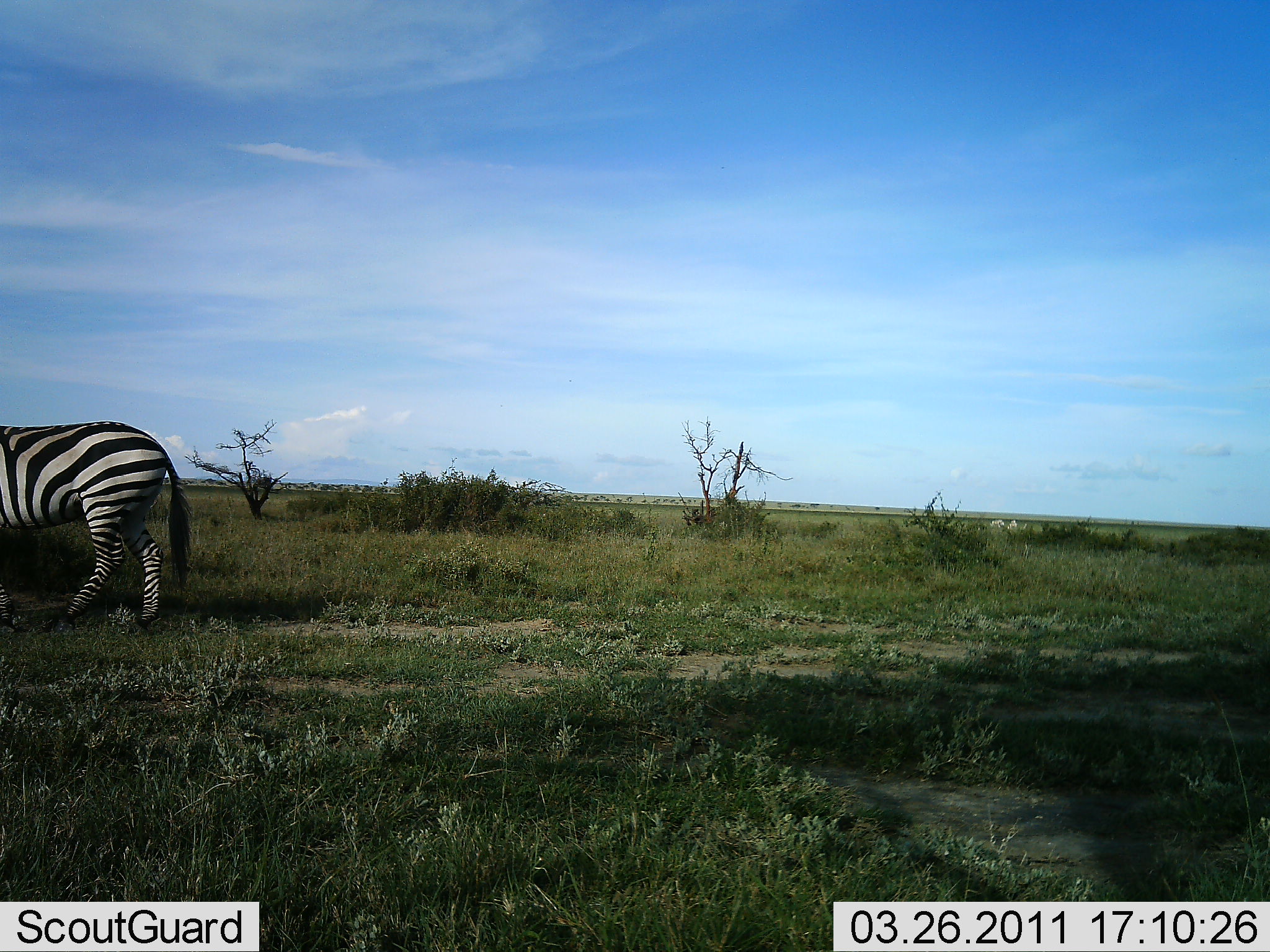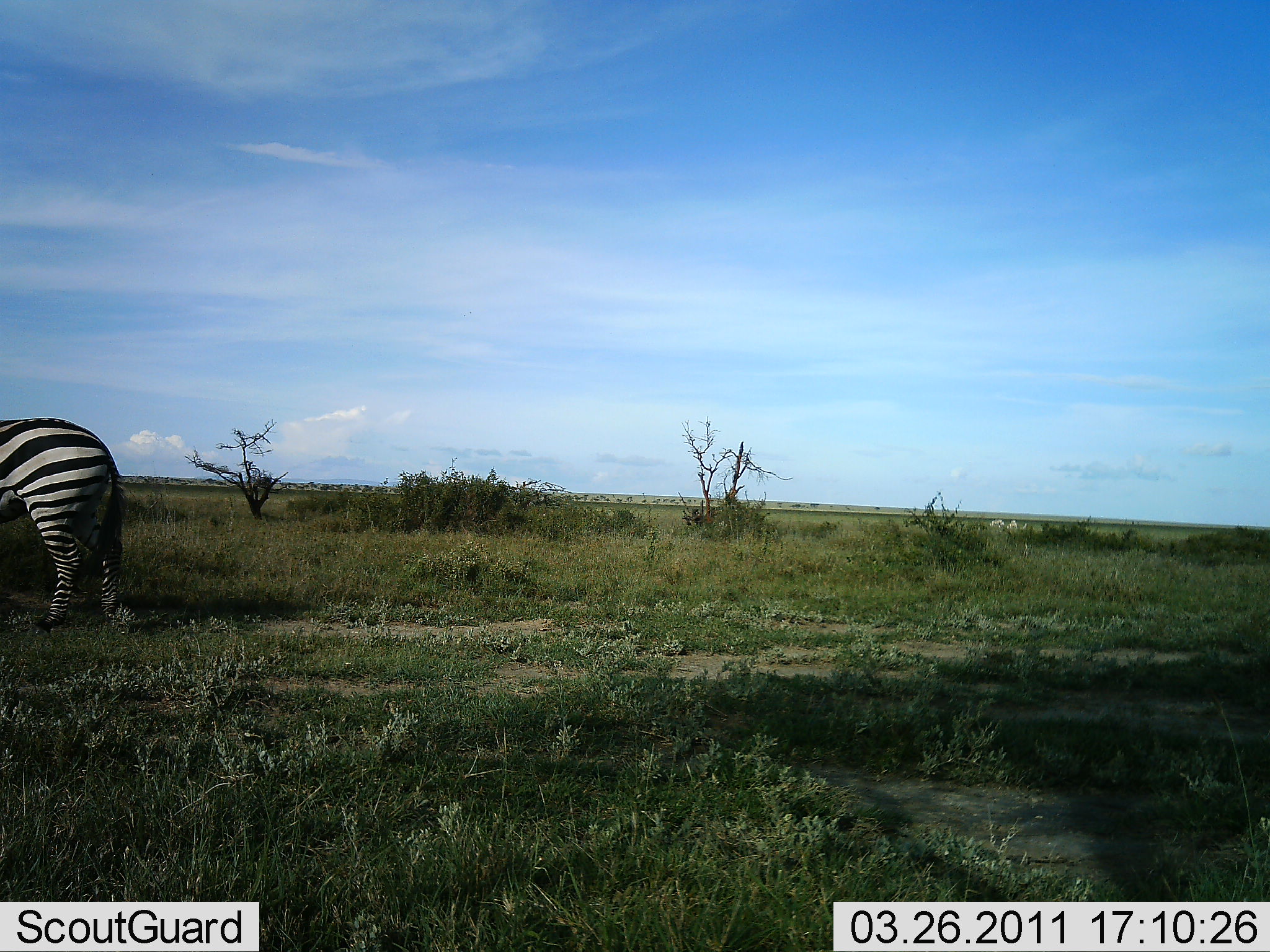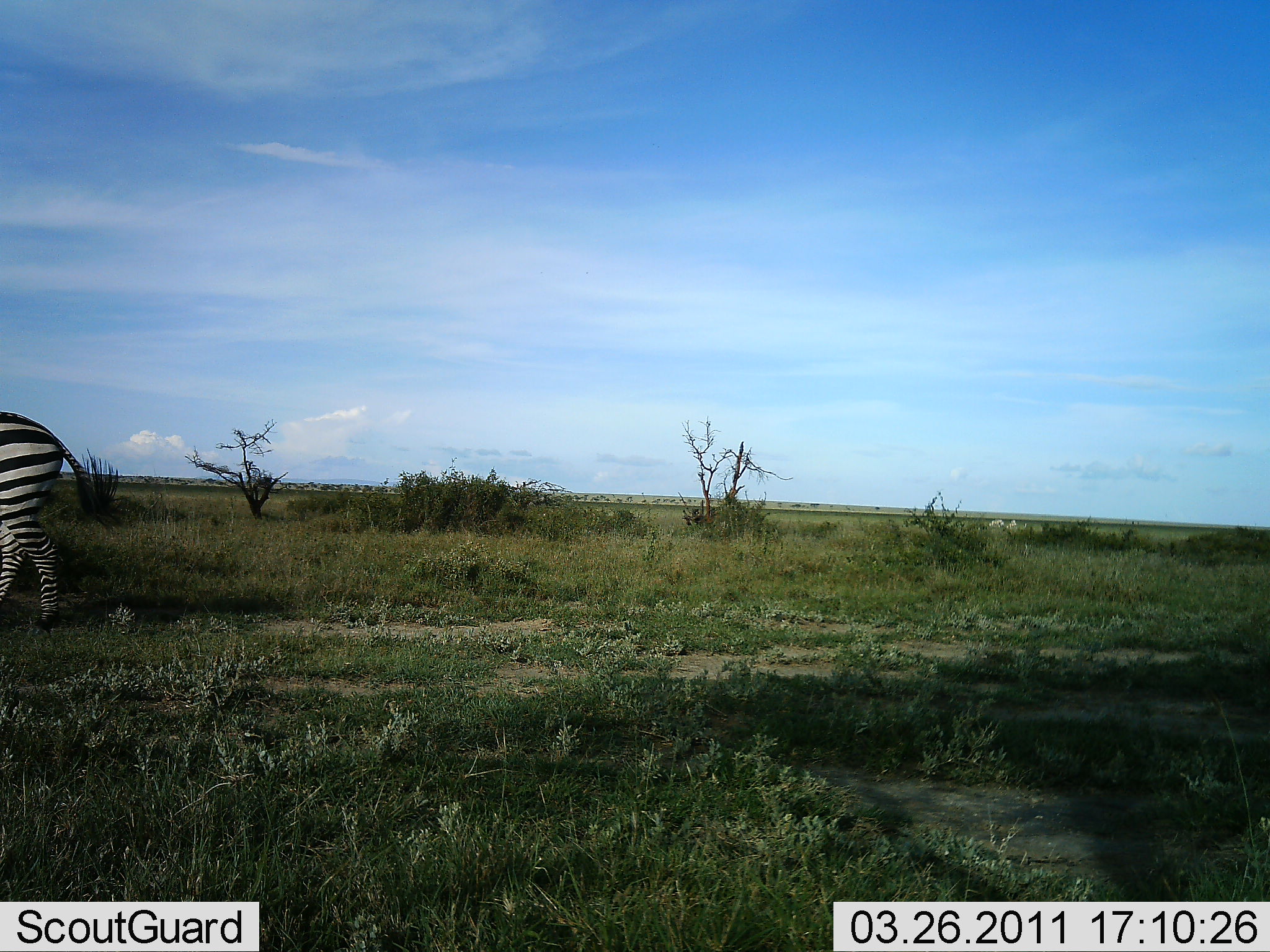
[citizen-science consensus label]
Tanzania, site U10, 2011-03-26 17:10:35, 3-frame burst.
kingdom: Animalia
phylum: Chordata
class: Mammalia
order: Perissodactyla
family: Equidae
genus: Equus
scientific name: Equus quagga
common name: plains zebra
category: zebra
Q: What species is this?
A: Zebra (plains zebra) (Equus quagga).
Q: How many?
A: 1.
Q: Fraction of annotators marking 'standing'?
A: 8%.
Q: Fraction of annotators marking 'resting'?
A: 0%.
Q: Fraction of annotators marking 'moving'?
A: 92%.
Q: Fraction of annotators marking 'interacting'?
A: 0%.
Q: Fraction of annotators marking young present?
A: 0%.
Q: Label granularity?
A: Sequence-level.